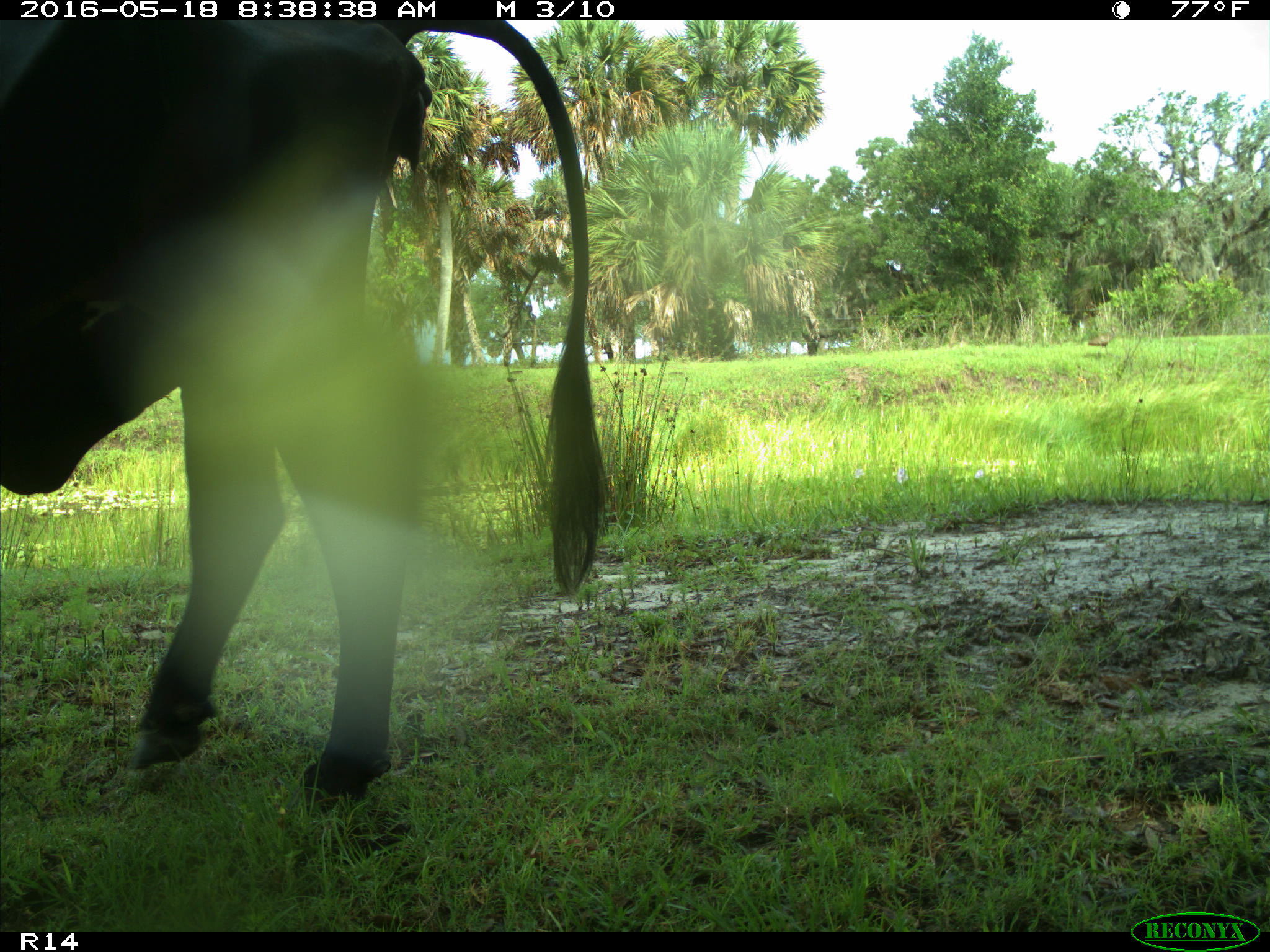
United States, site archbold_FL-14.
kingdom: Animalia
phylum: Chordata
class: Mammalia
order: Artiodactyla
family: Bovidae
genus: Bos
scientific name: Bos taurus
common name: domestic cow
Bos taurus (domestic cow).